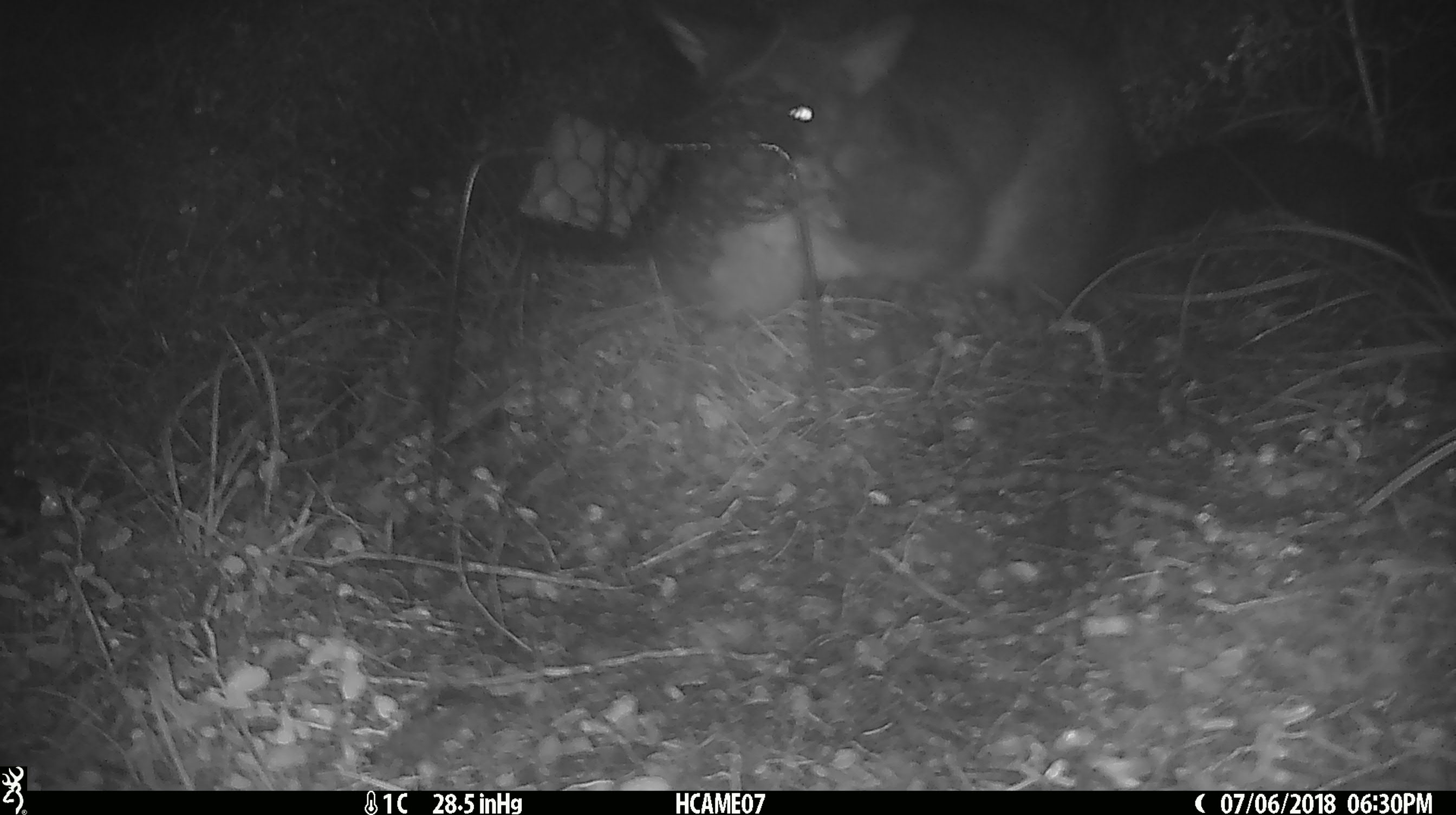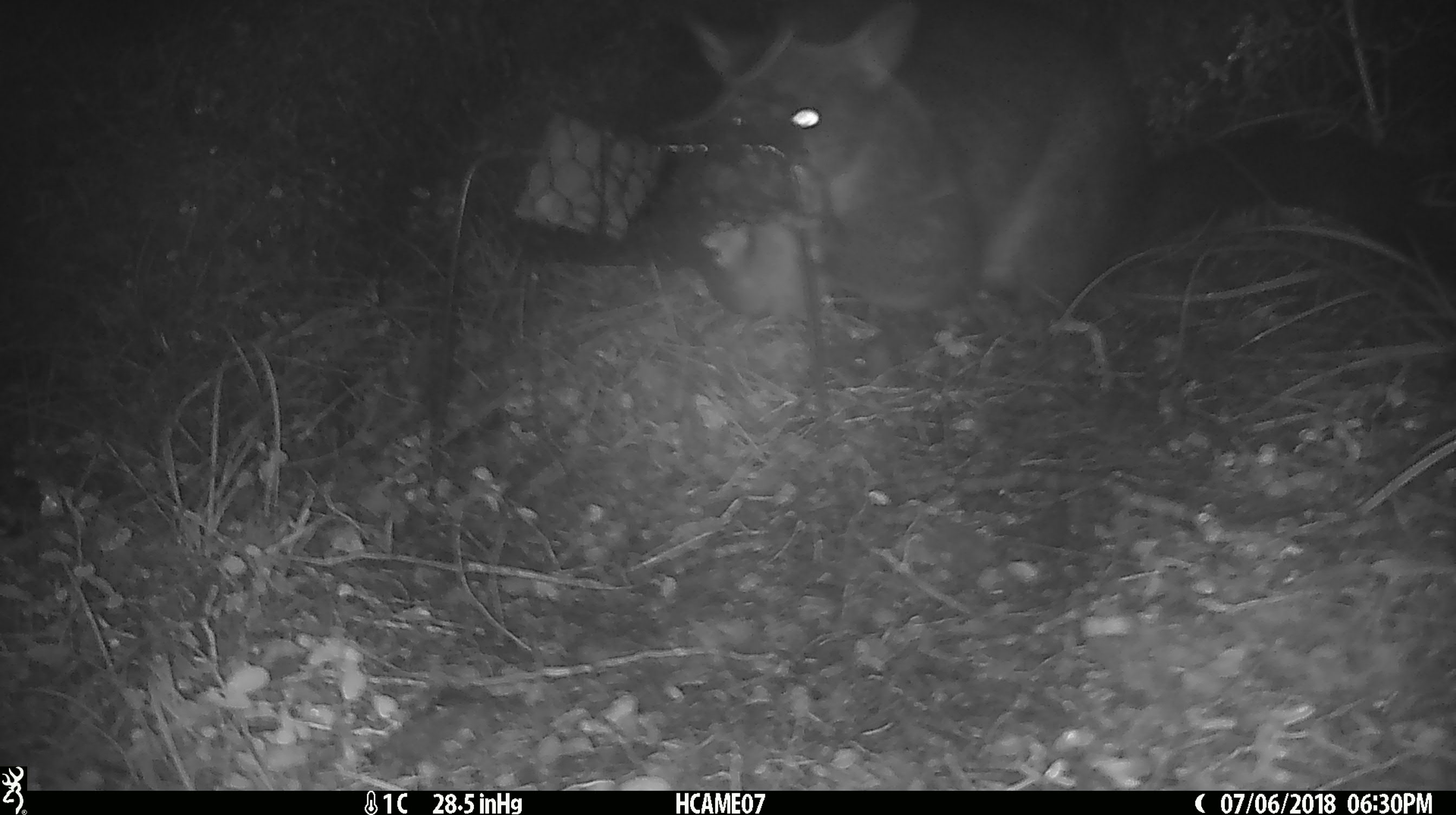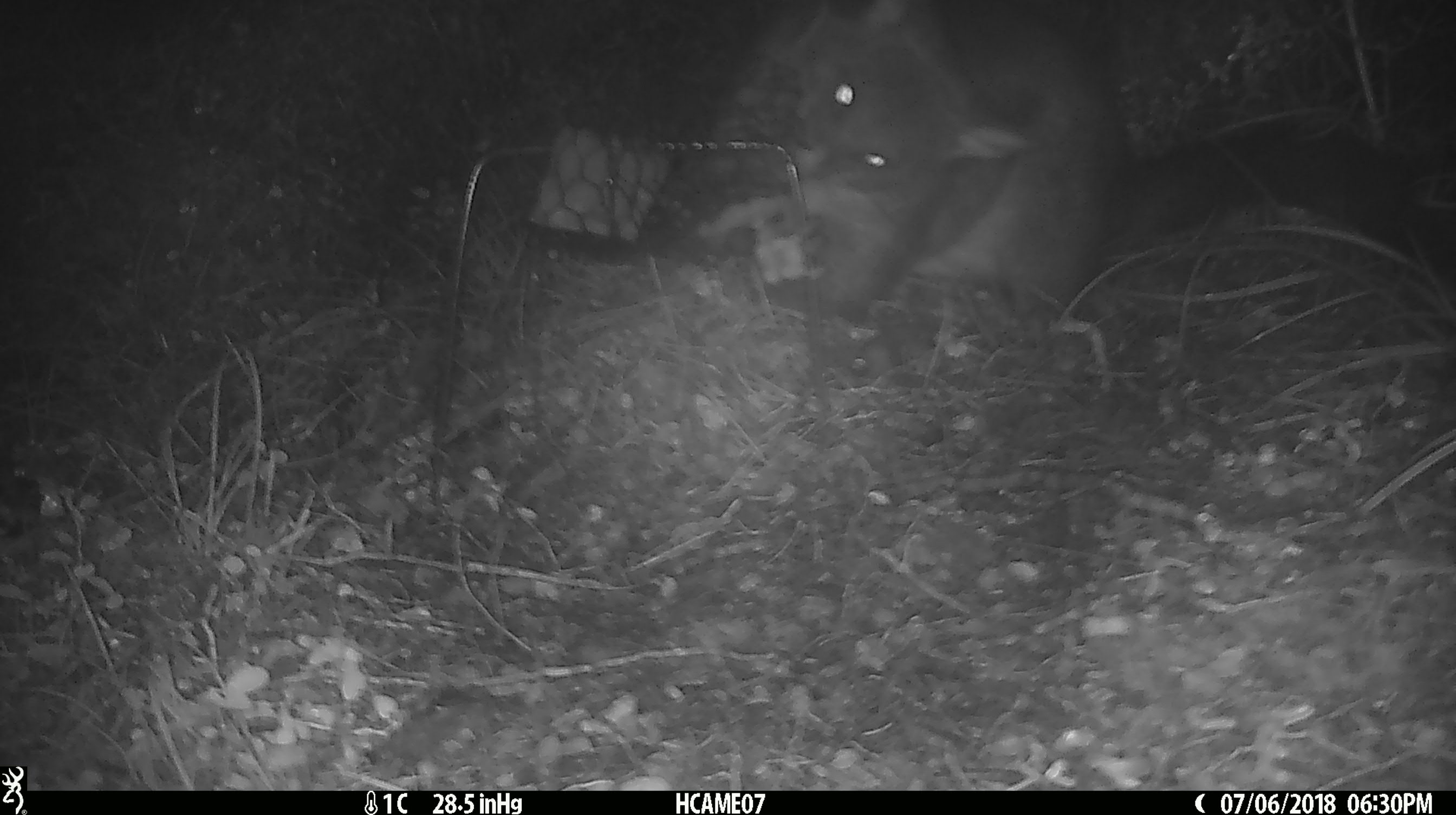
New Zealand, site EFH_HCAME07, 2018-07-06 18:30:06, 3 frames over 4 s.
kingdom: Animalia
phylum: Chordata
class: Mammalia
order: Diprotodontia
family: Phalangeridae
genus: Trichosurus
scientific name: Trichosurus vulpecula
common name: common brushtail possum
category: possum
Possum (common brushtail possum) (Trichosurus vulpecula).